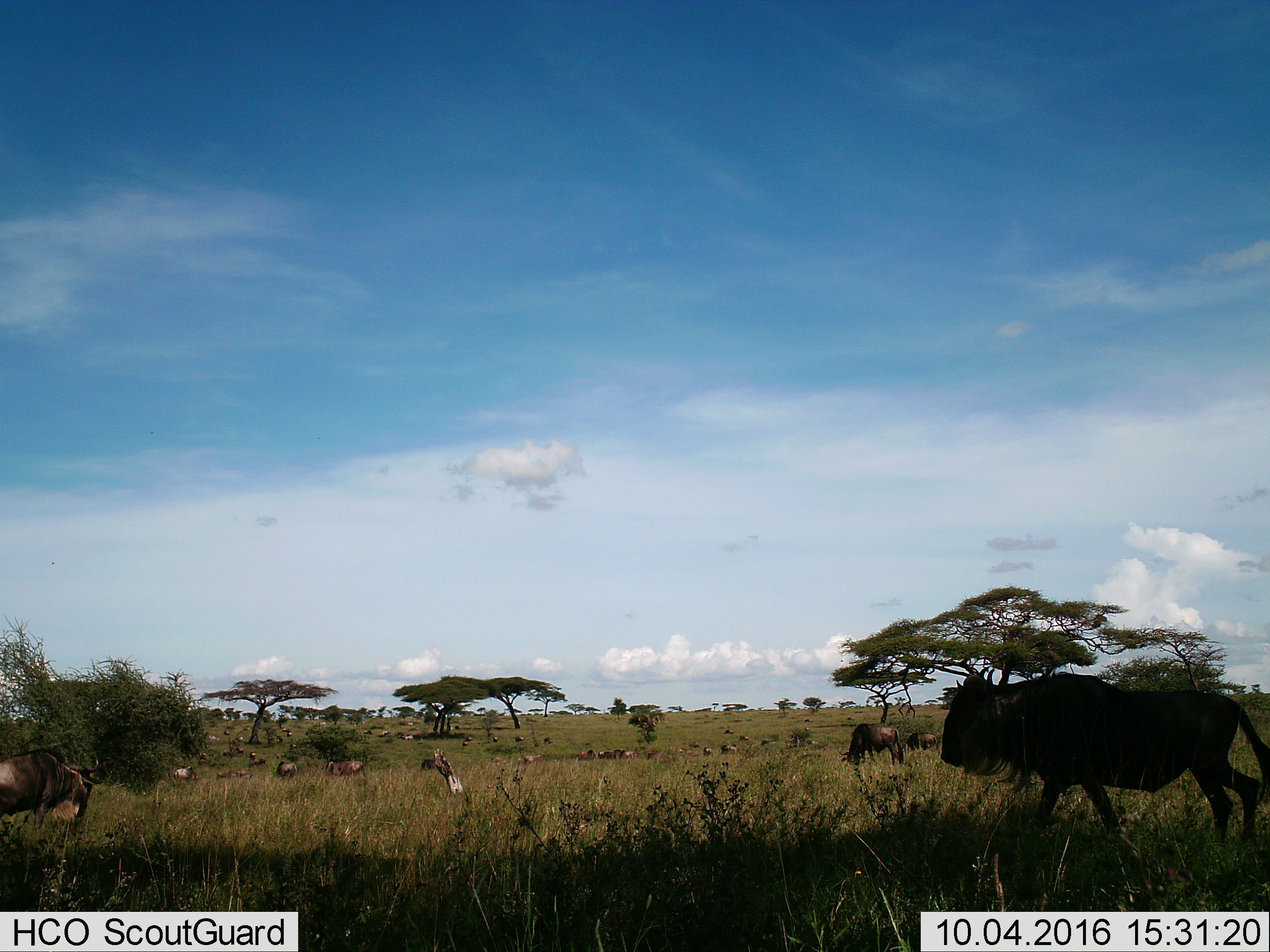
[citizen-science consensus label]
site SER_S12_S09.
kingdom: Animalia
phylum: Chordata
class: Mammalia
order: Artiodactyla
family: Bovidae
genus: Connochaetes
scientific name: Connochaetes taurinus taurinus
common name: blue wildebeest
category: wildebeestblue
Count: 11-50.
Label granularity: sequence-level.